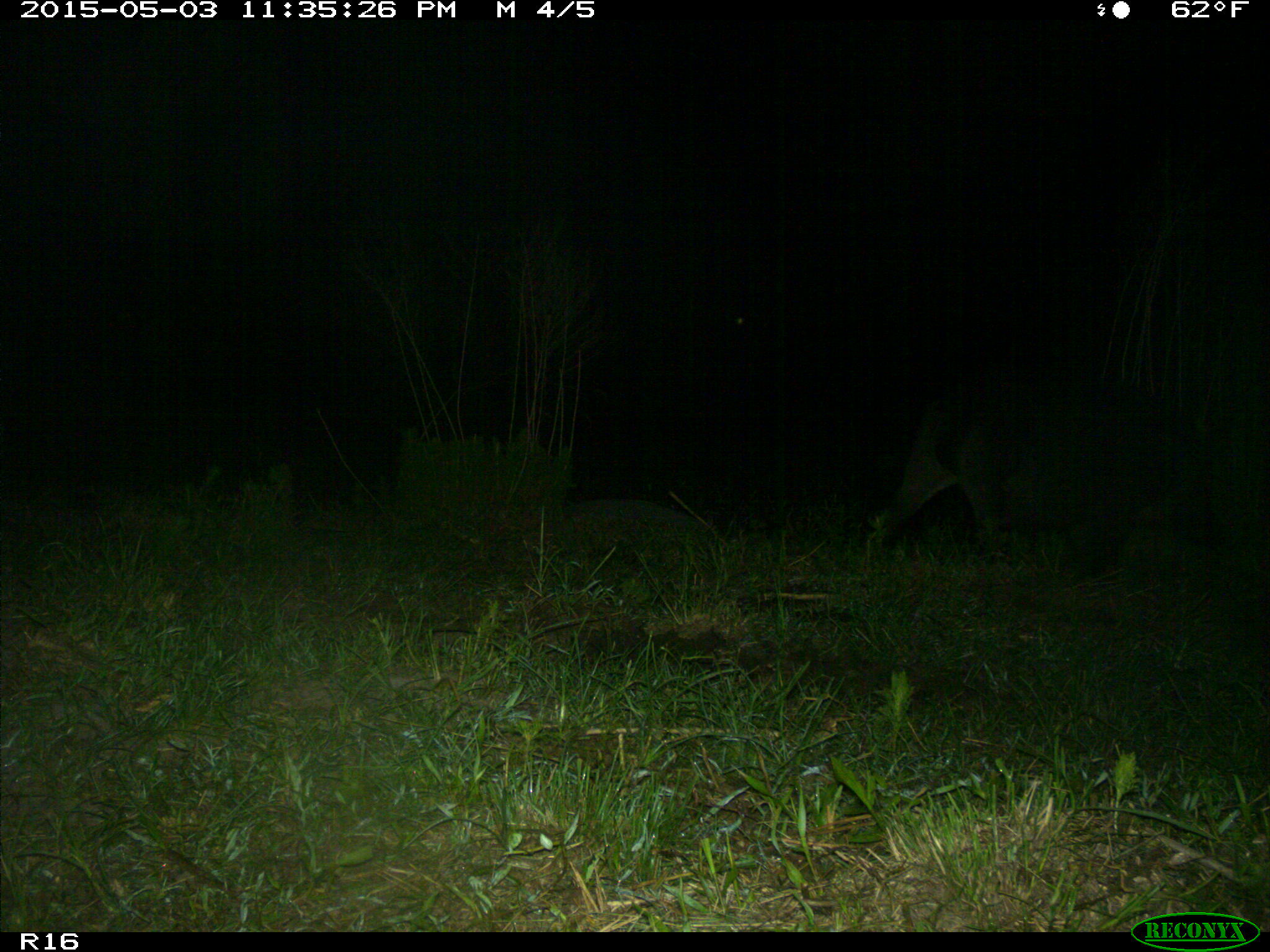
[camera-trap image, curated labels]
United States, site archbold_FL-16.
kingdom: Animalia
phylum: Chordata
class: Mammalia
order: Artiodactyla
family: Suidae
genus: Sus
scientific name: Sus scrofa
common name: wild boar